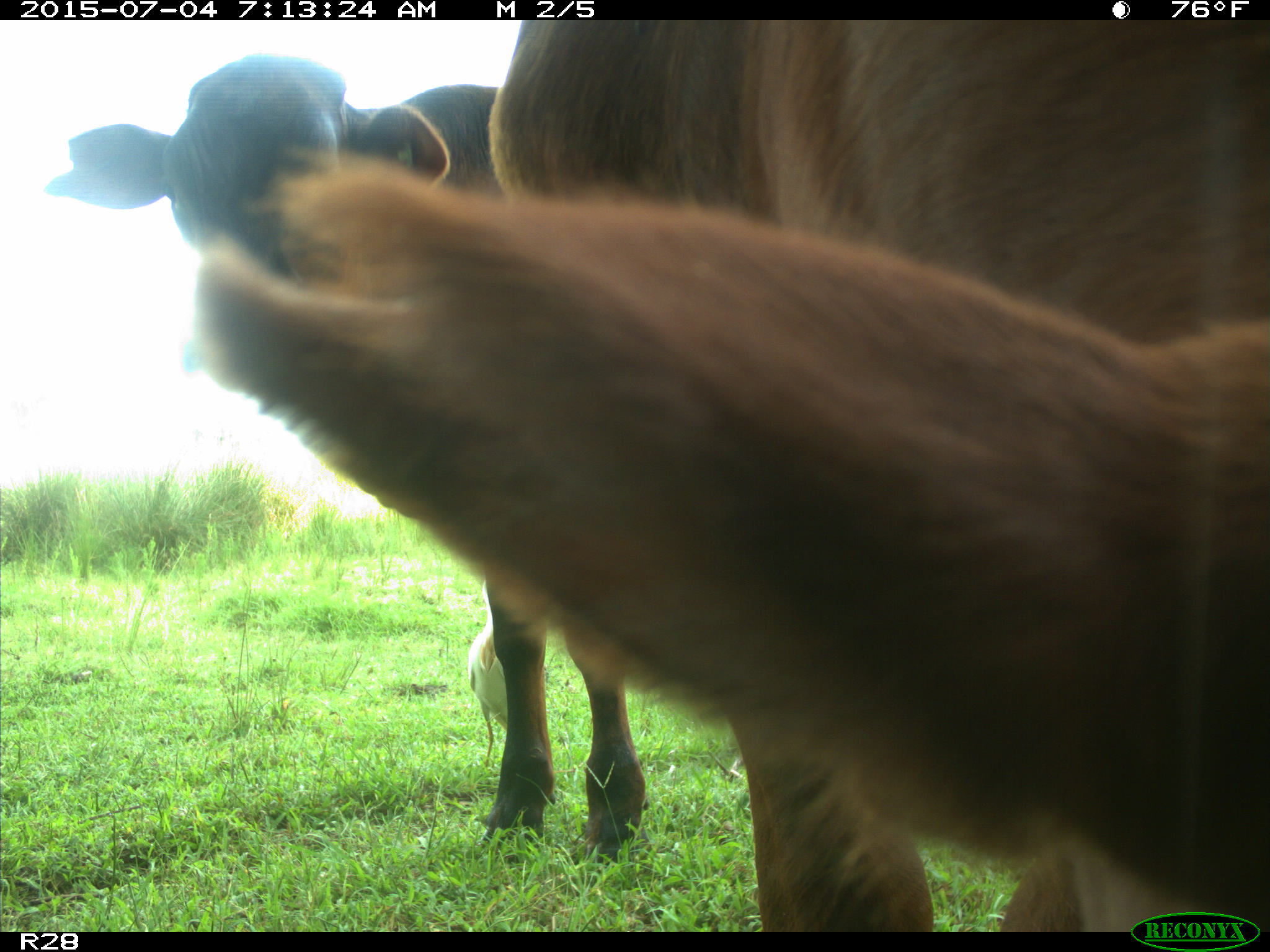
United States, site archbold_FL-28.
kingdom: Animalia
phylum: Chordata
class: Mammalia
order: Artiodactyla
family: Bovidae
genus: Bos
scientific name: Bos taurus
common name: domestic cow